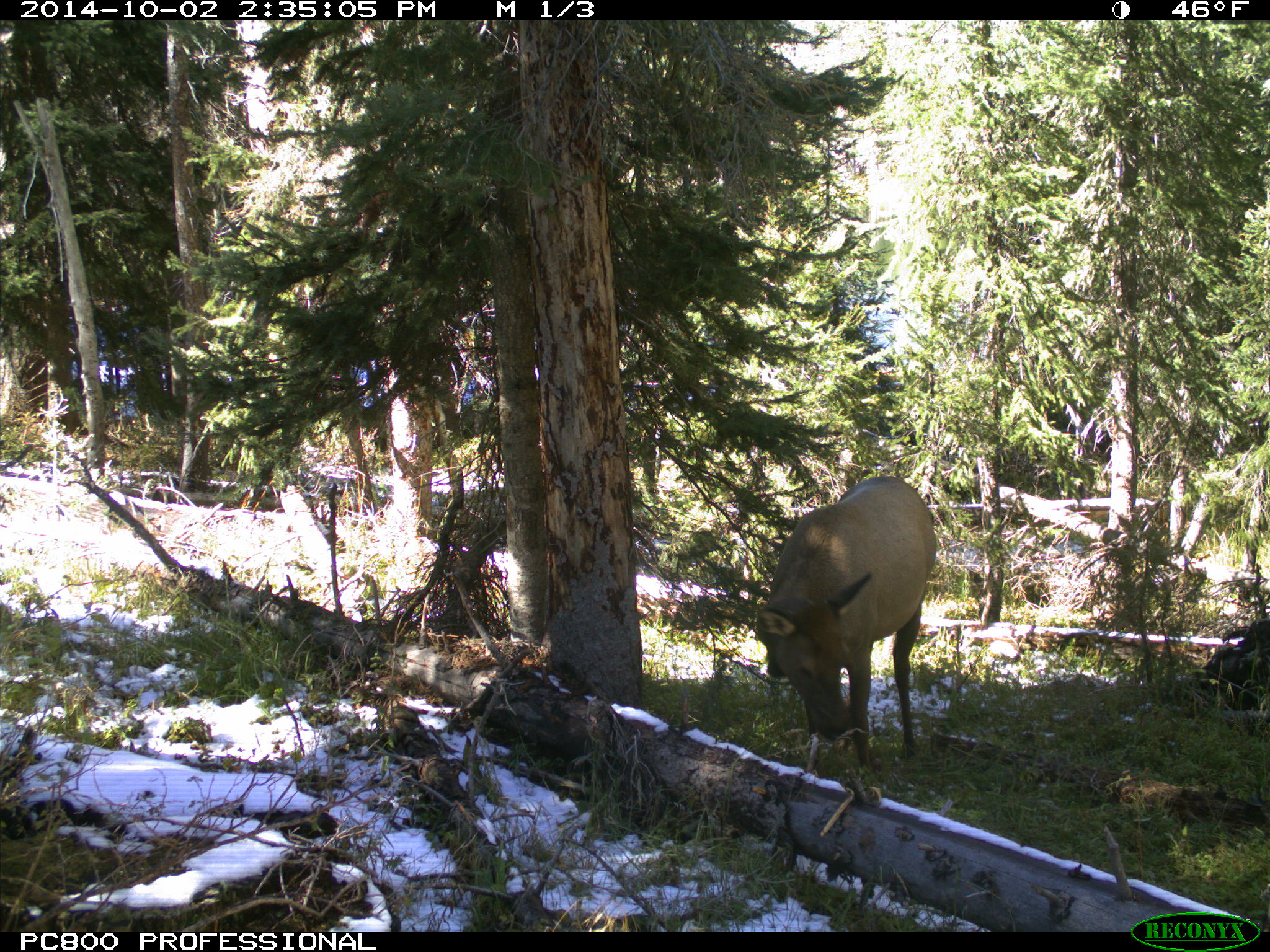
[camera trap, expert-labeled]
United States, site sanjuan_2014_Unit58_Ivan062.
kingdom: Animalia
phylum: Chordata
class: Mammalia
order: Artiodactyla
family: Cervidae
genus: Cervus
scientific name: Cervus elaphus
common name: red deer